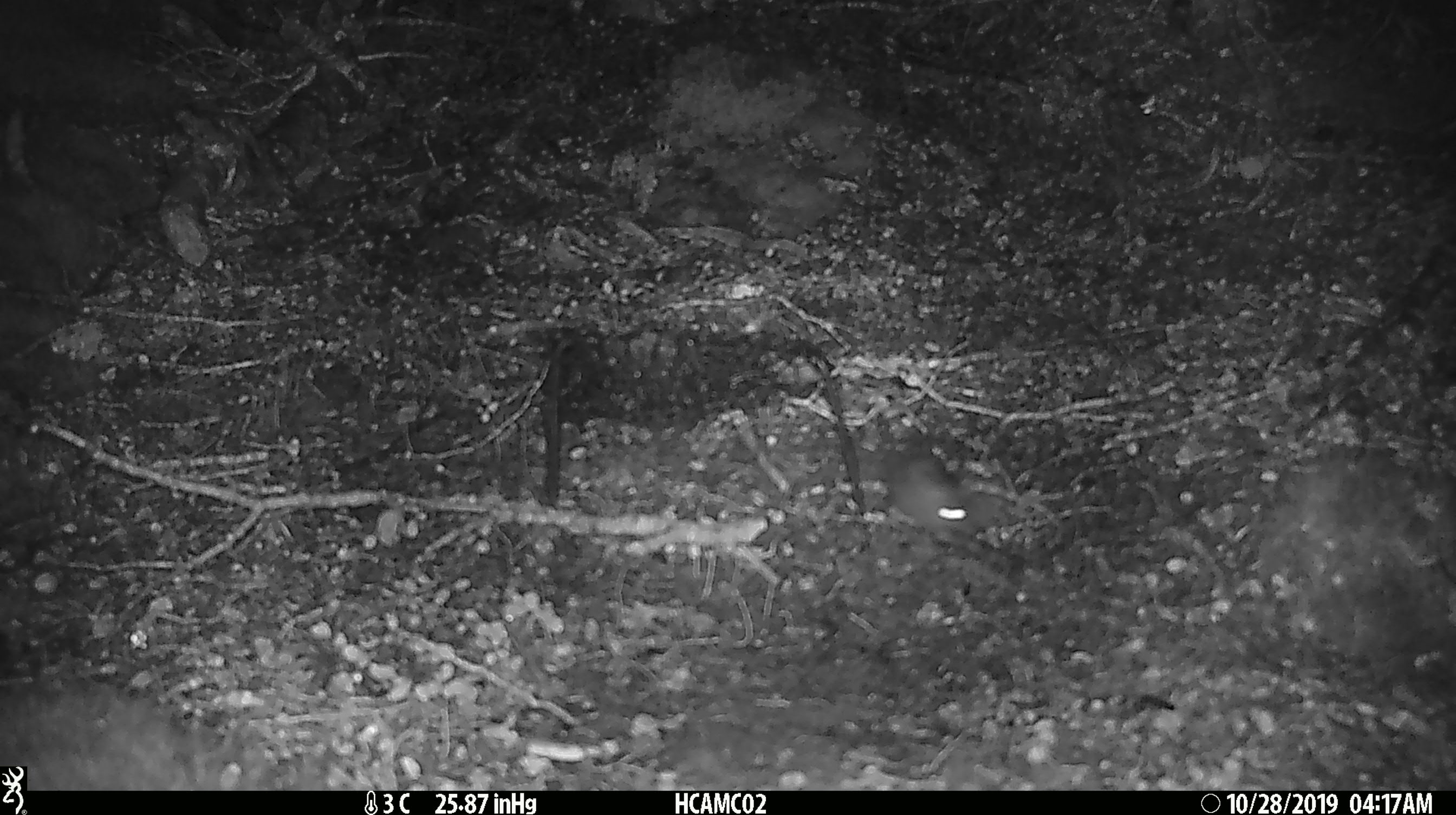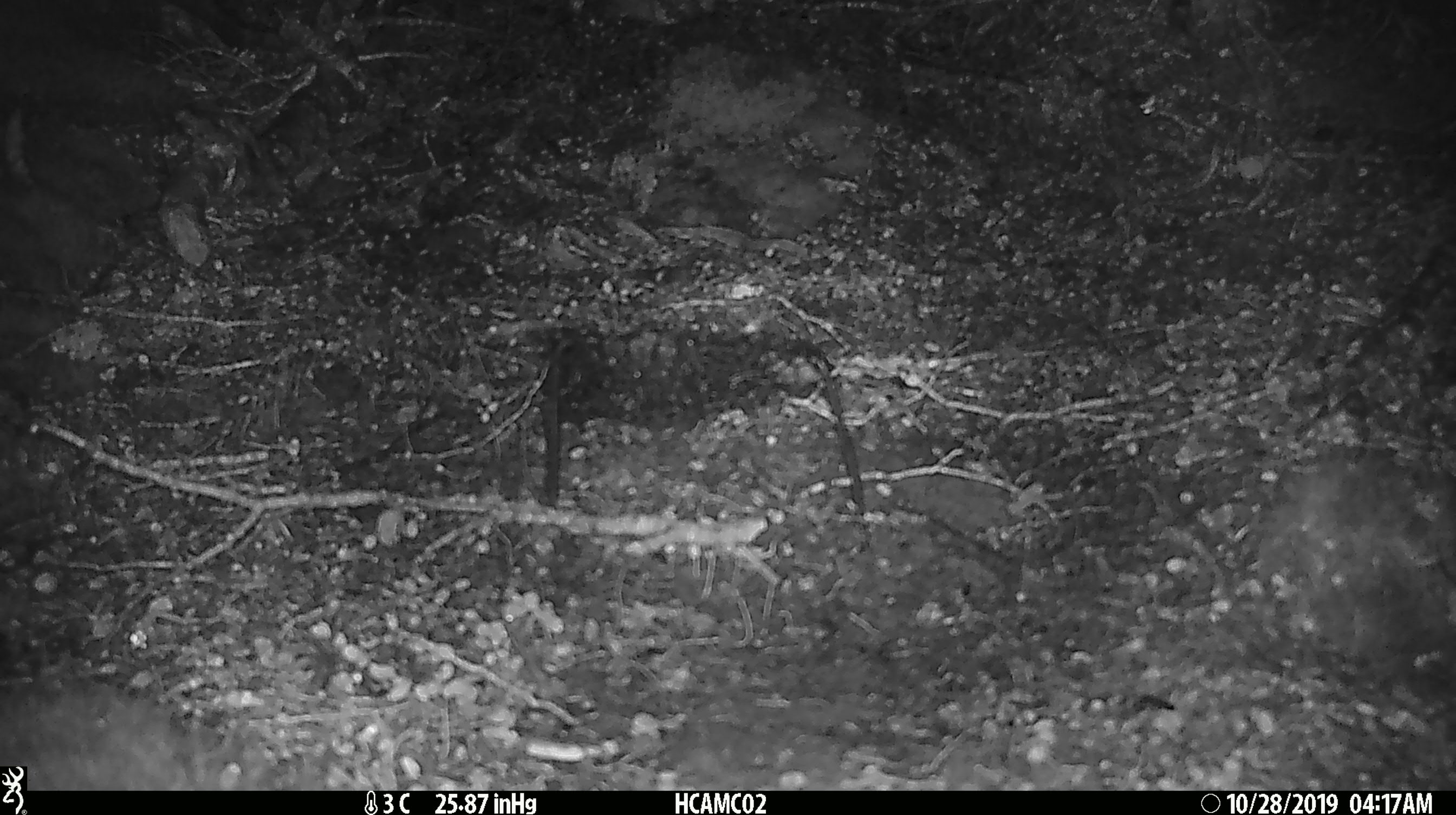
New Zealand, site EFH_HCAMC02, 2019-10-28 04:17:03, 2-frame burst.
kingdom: Animalia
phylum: Chordata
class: Mammalia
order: Rodentia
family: Muridae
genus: Mus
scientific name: Mus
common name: mouse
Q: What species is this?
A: Mouse (Mus).